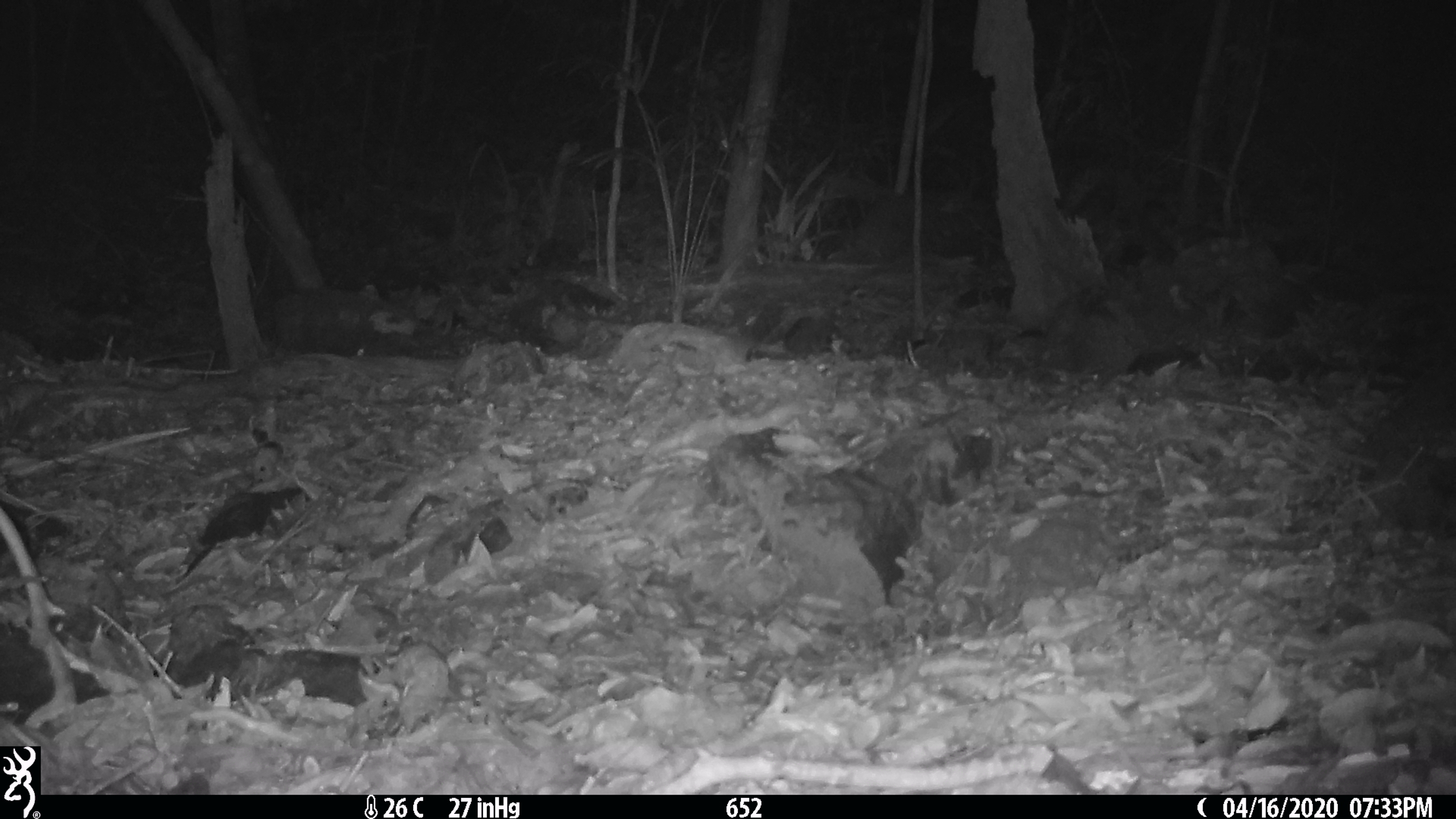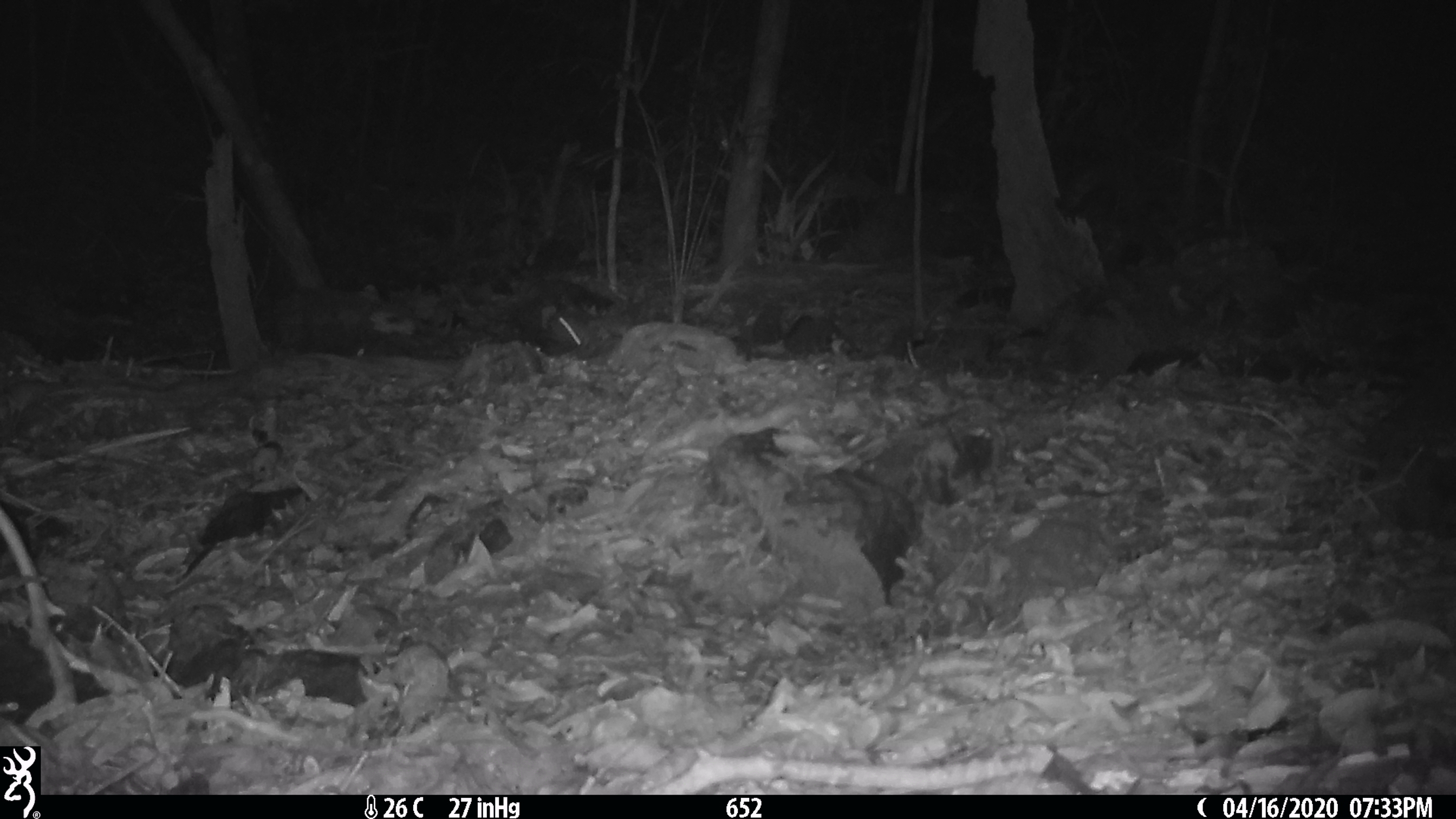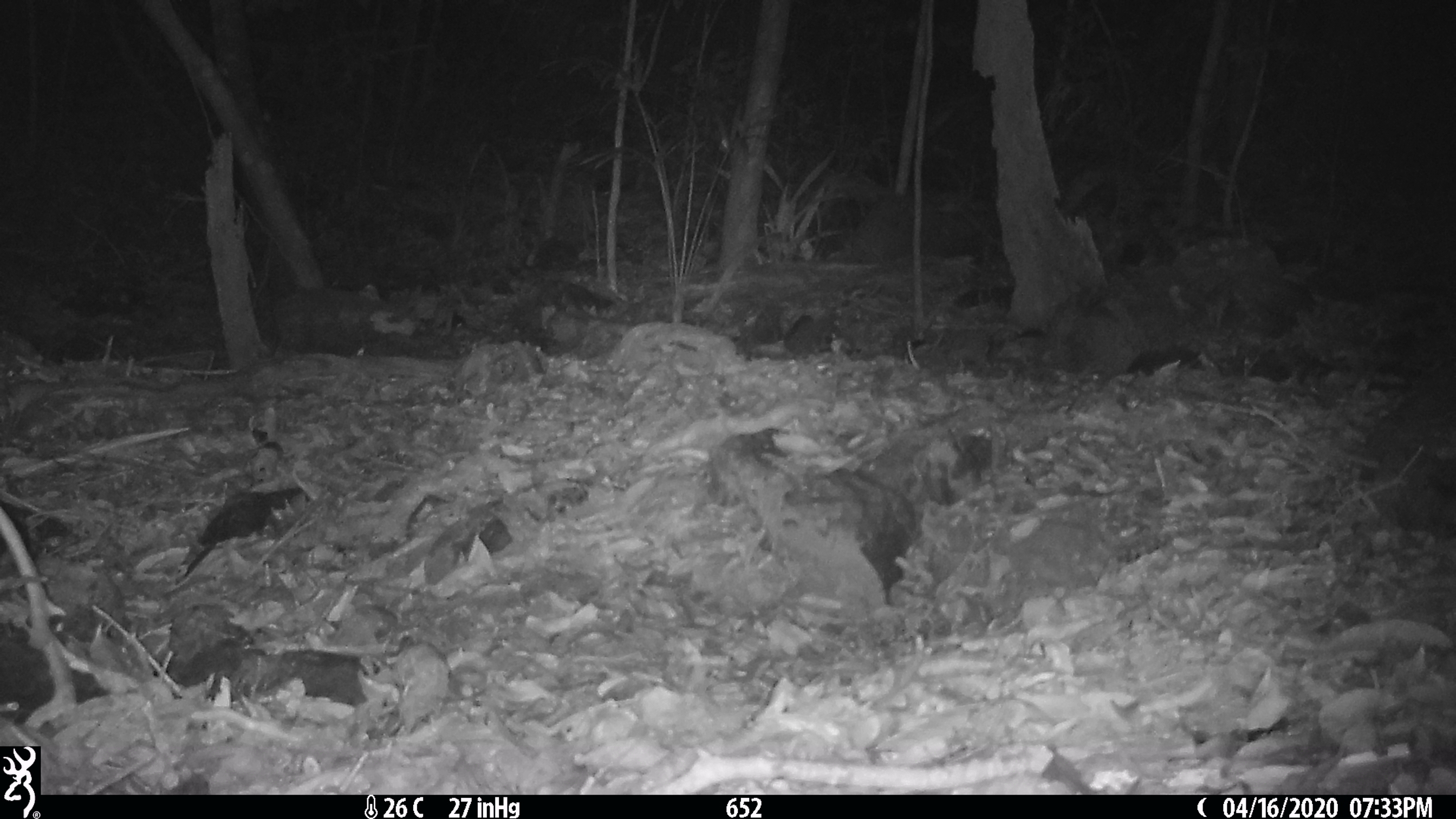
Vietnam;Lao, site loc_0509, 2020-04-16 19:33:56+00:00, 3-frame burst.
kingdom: Animalia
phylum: Chordata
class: Mammalia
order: Rodentia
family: Muridae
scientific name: Muridae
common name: old-world mice and rats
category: unidentified murid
Unidentified murid (old-world mice and rats) (Muridae). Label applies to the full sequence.